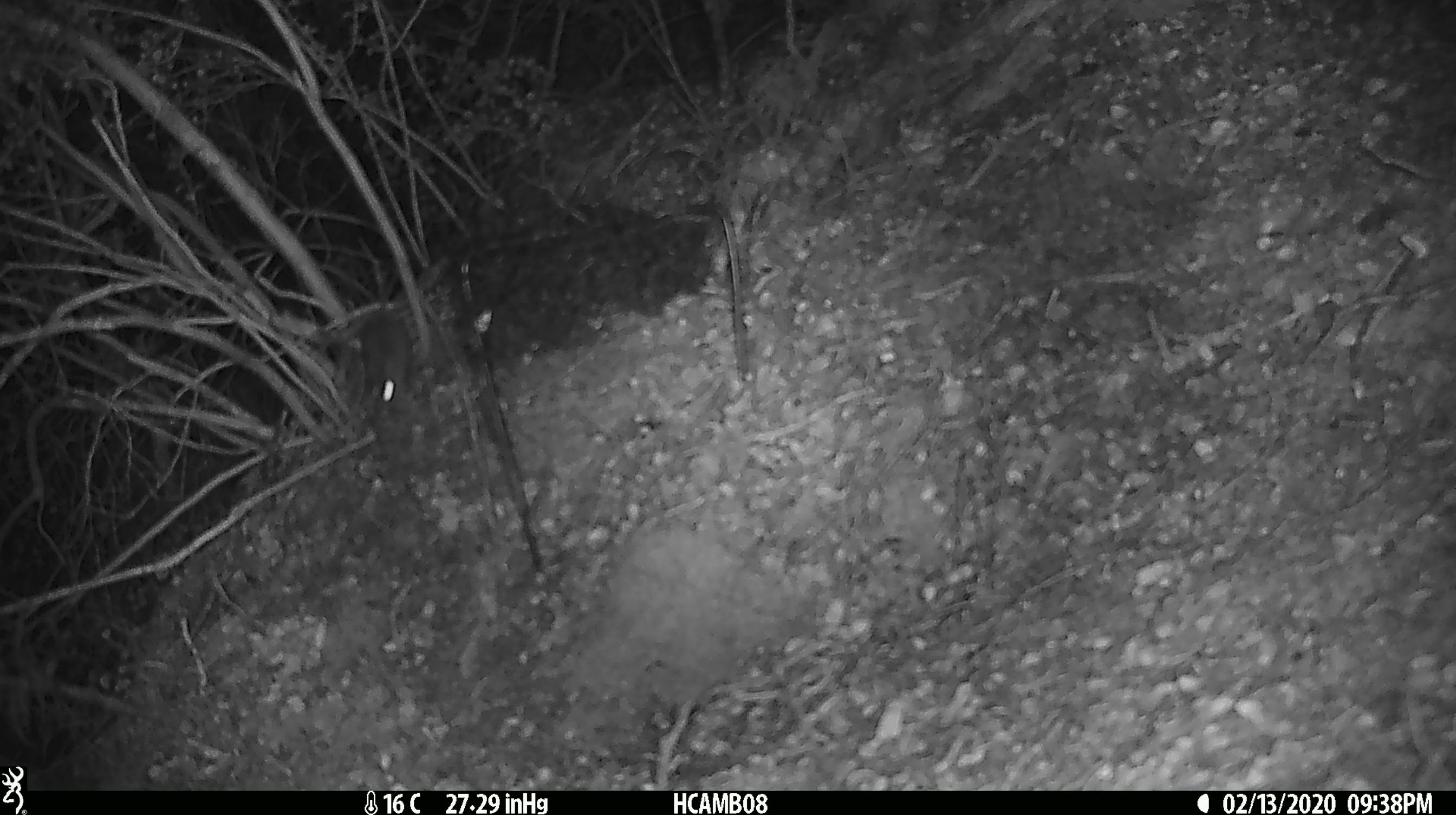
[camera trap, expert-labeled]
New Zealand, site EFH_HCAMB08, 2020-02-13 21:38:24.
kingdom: Animalia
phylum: Chordata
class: Mammalia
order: Rodentia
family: Muridae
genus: Mus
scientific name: Mus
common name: mouse